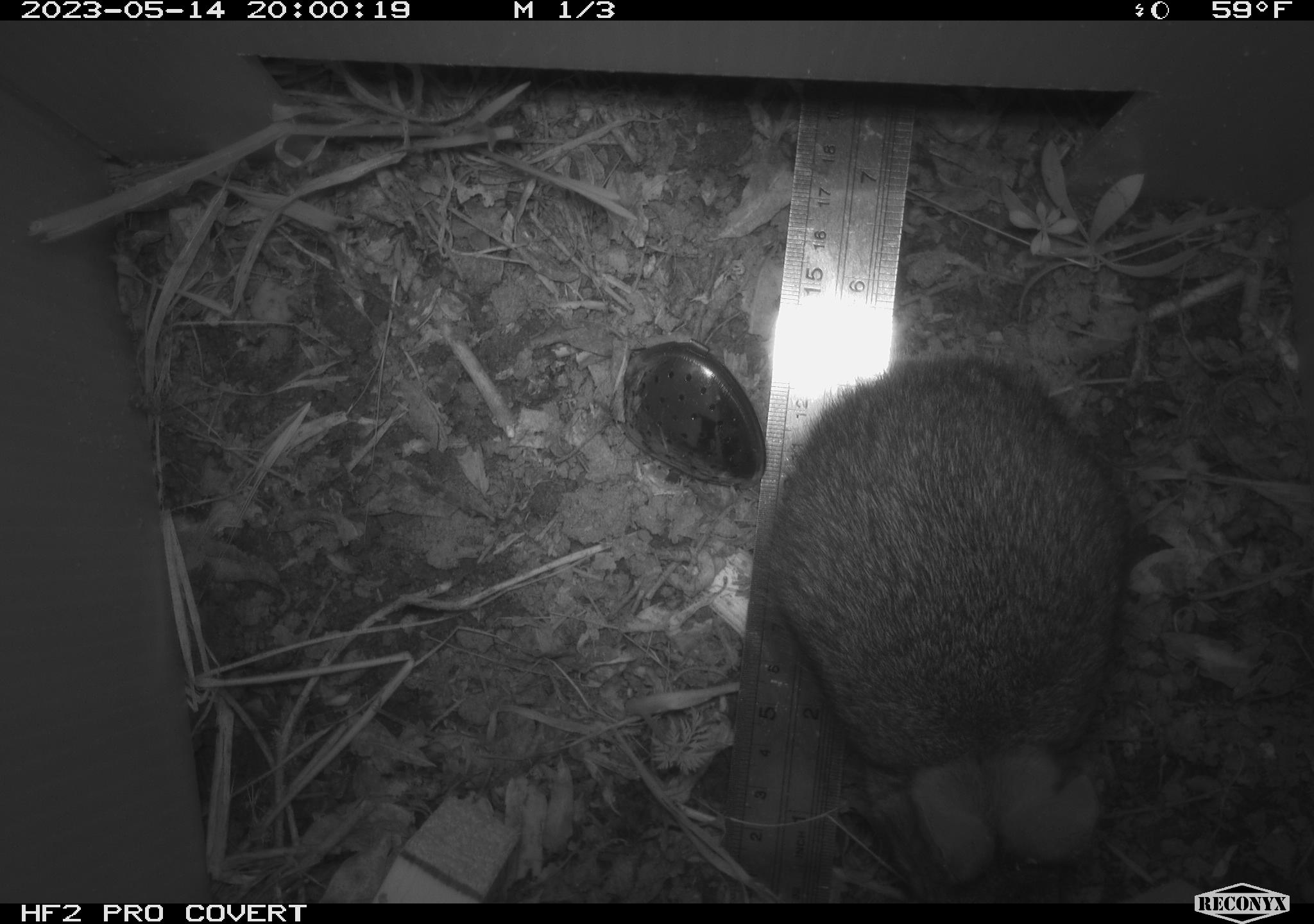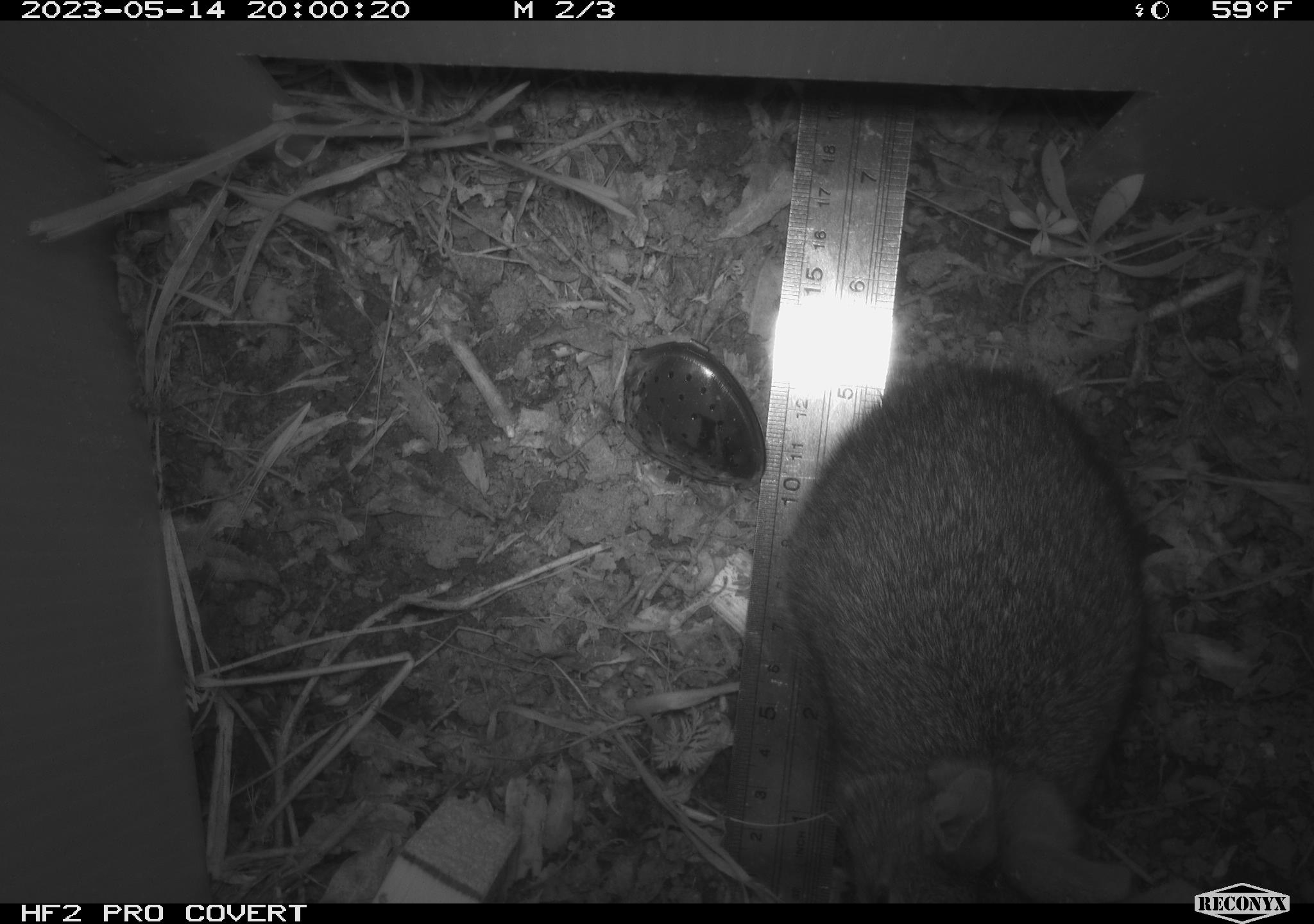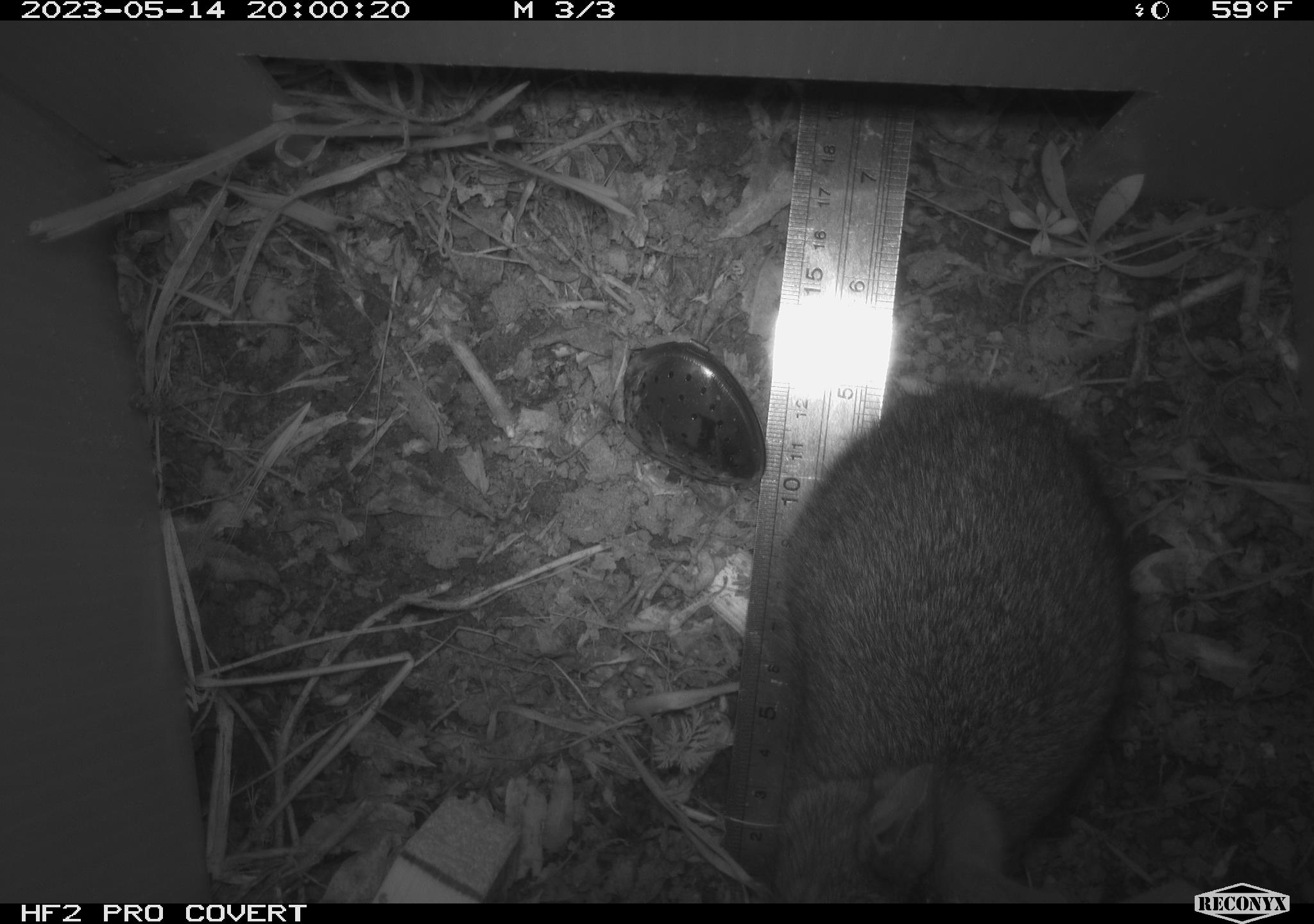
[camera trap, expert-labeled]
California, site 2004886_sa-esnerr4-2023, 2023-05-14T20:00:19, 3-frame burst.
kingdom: Animalia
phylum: Chordata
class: Mammalia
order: Lagomorpha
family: Leporidae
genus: Sylvilagus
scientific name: Sylvilagus bachmani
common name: brush rabbit